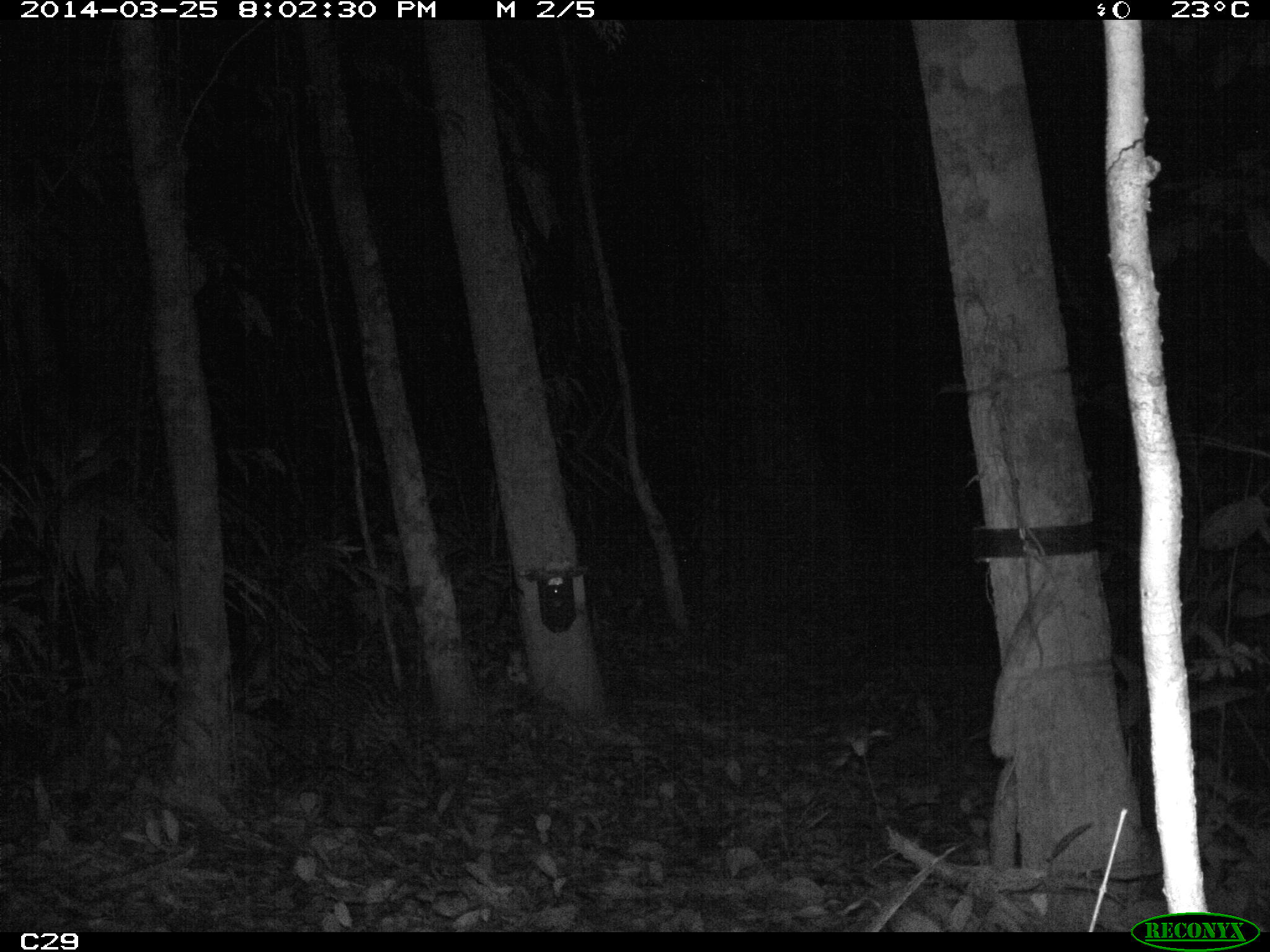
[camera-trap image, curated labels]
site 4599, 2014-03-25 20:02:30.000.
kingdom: Animalia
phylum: Chordata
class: Mammalia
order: Carnivora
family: Felidae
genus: Leopardus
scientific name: Leopardus pardalis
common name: ocelot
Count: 1.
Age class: adult.